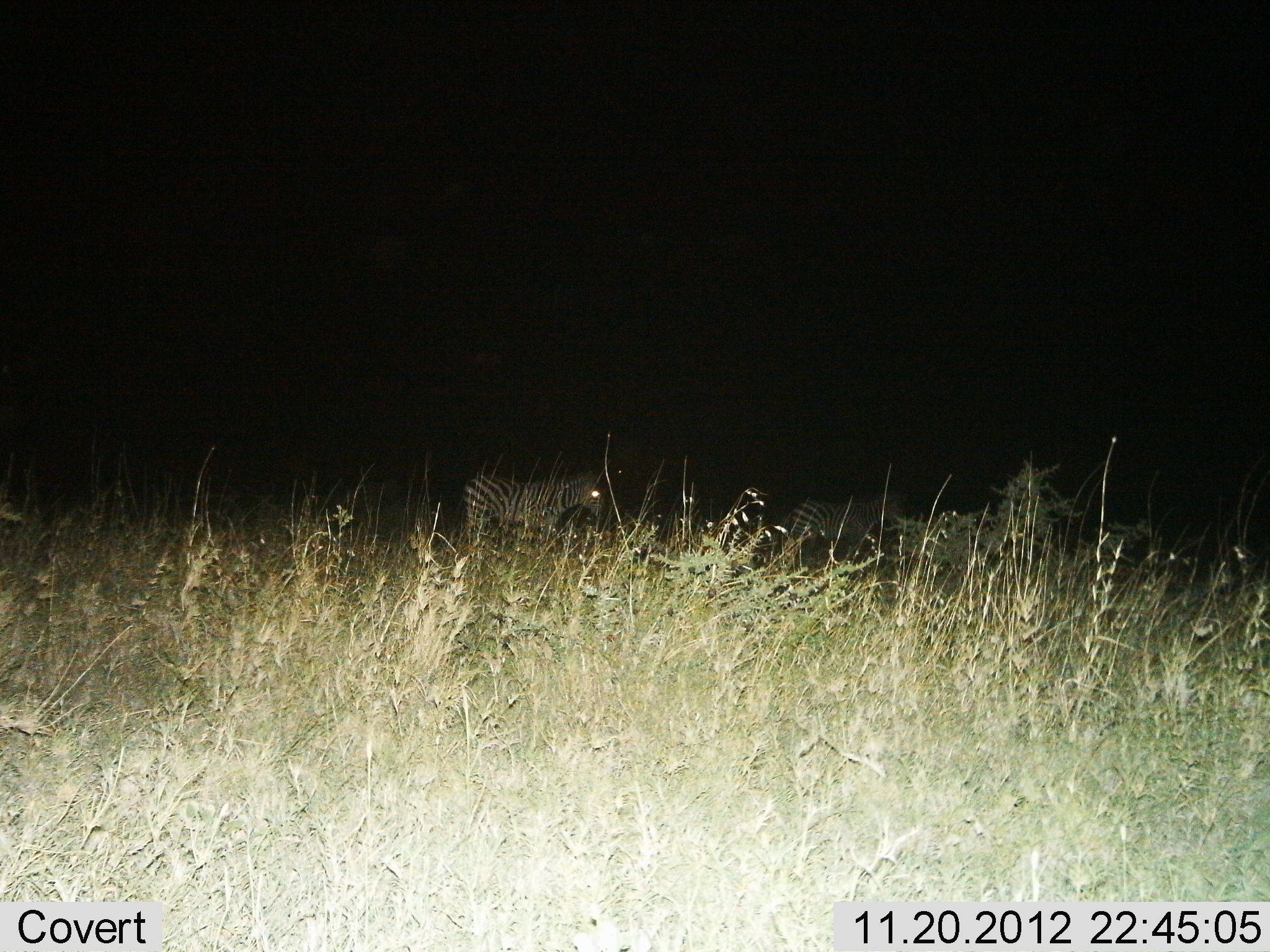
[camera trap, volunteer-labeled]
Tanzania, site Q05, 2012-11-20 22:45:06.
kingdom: Animalia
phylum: Chordata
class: Mammalia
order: Perissodactyla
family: Equidae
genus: Equus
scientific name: Equus quagga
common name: plains zebra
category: zebra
Zebra (plains zebra) (Equus quagga), count 2. Behavior (volunteer vote fractions): standing 80%, resting 0%, moving 30%, interacting 0%. Young present (vote fraction): 0%. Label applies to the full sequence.